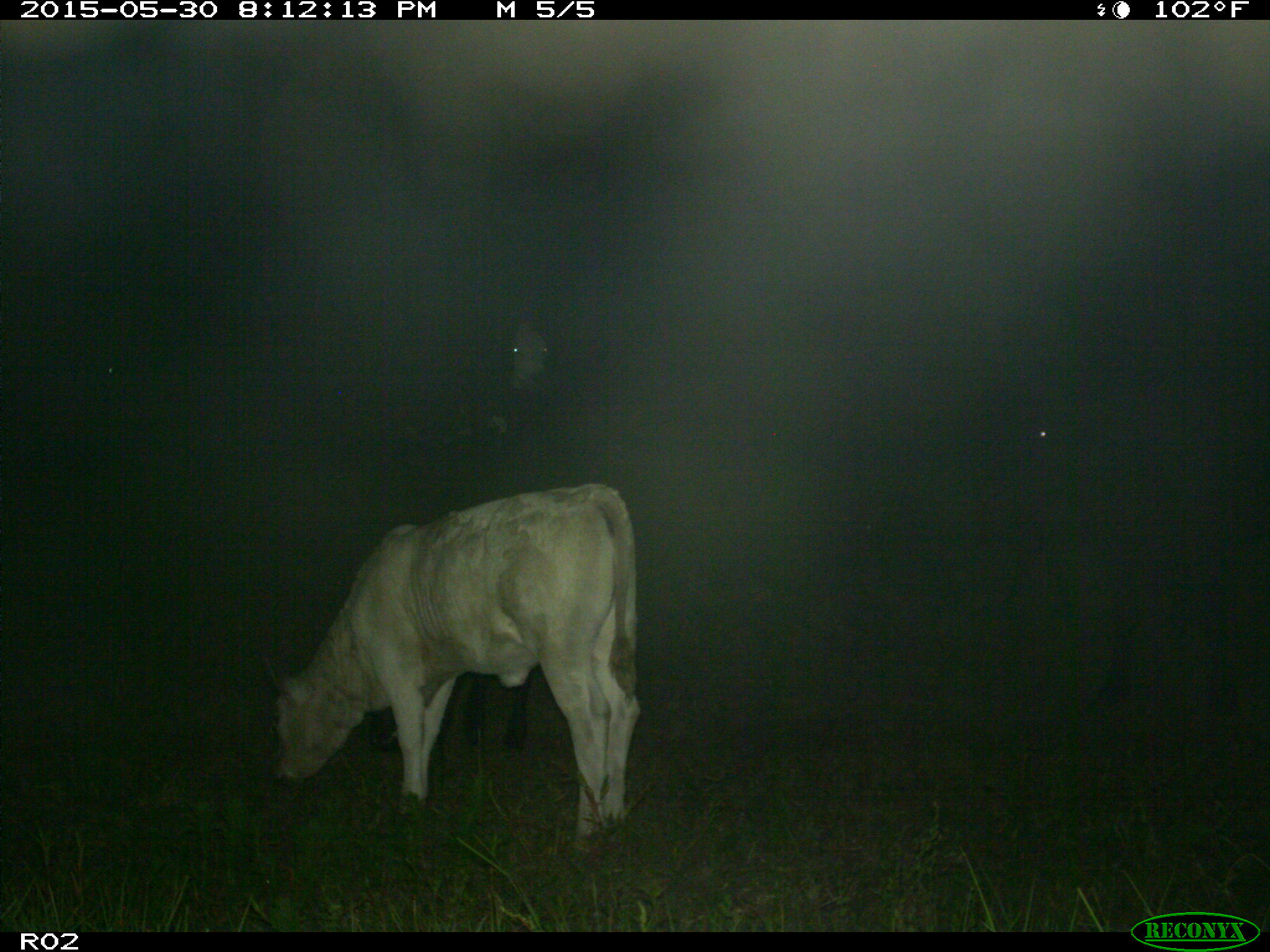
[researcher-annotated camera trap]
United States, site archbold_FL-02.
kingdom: Animalia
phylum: Chordata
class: Mammalia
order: Artiodactyla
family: Bovidae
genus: Bos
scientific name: Bos taurus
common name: domestic cow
Bos taurus (domestic cow).